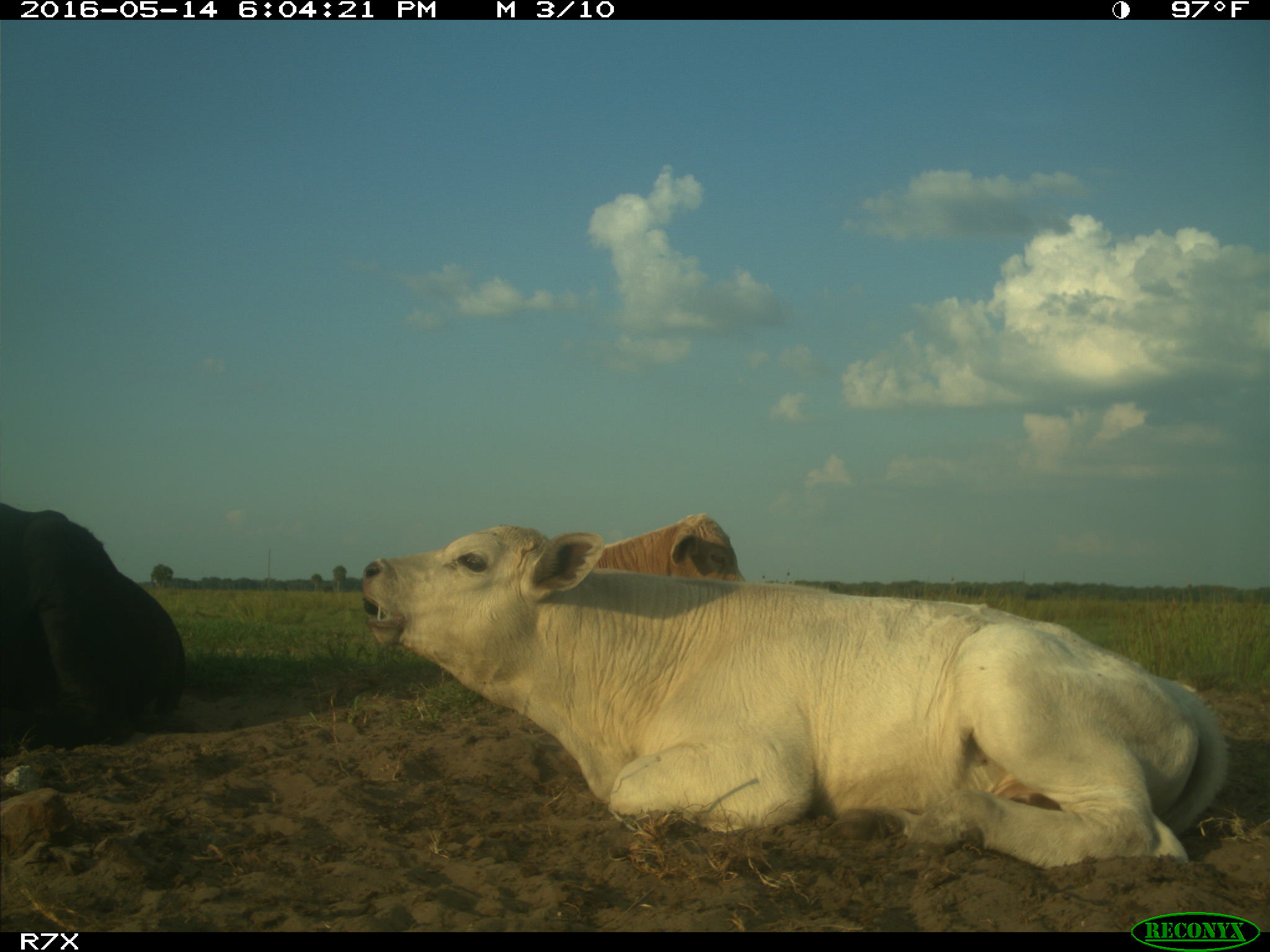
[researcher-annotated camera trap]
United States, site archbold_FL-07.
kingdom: Animalia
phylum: Chordata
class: Mammalia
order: Artiodactyla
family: Bovidae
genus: Bos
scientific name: Bos taurus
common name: domestic cow